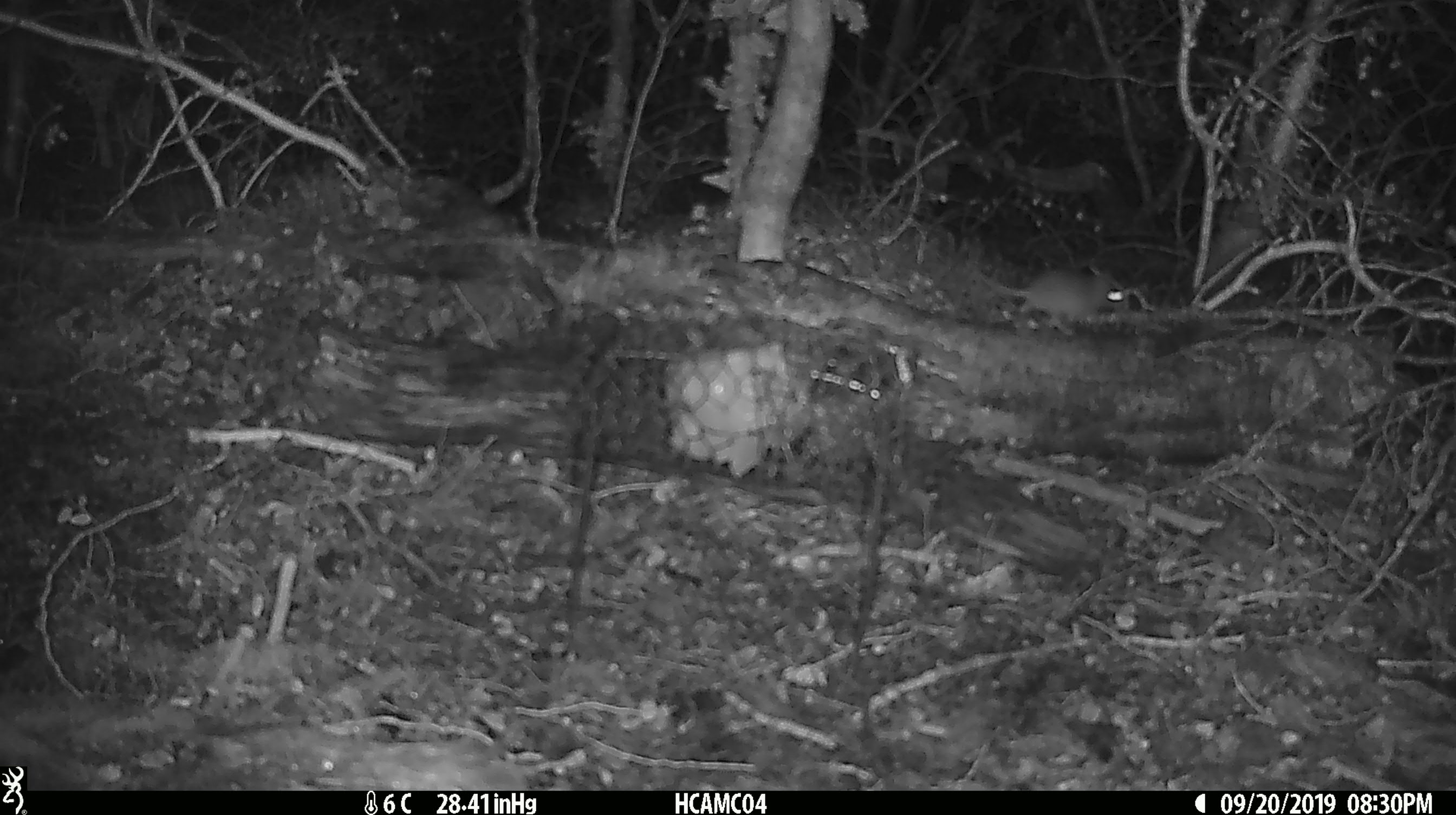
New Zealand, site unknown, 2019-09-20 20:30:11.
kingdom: Animalia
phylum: Chordata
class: Mammalia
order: Rodentia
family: Muridae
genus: Mus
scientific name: Mus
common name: mouse